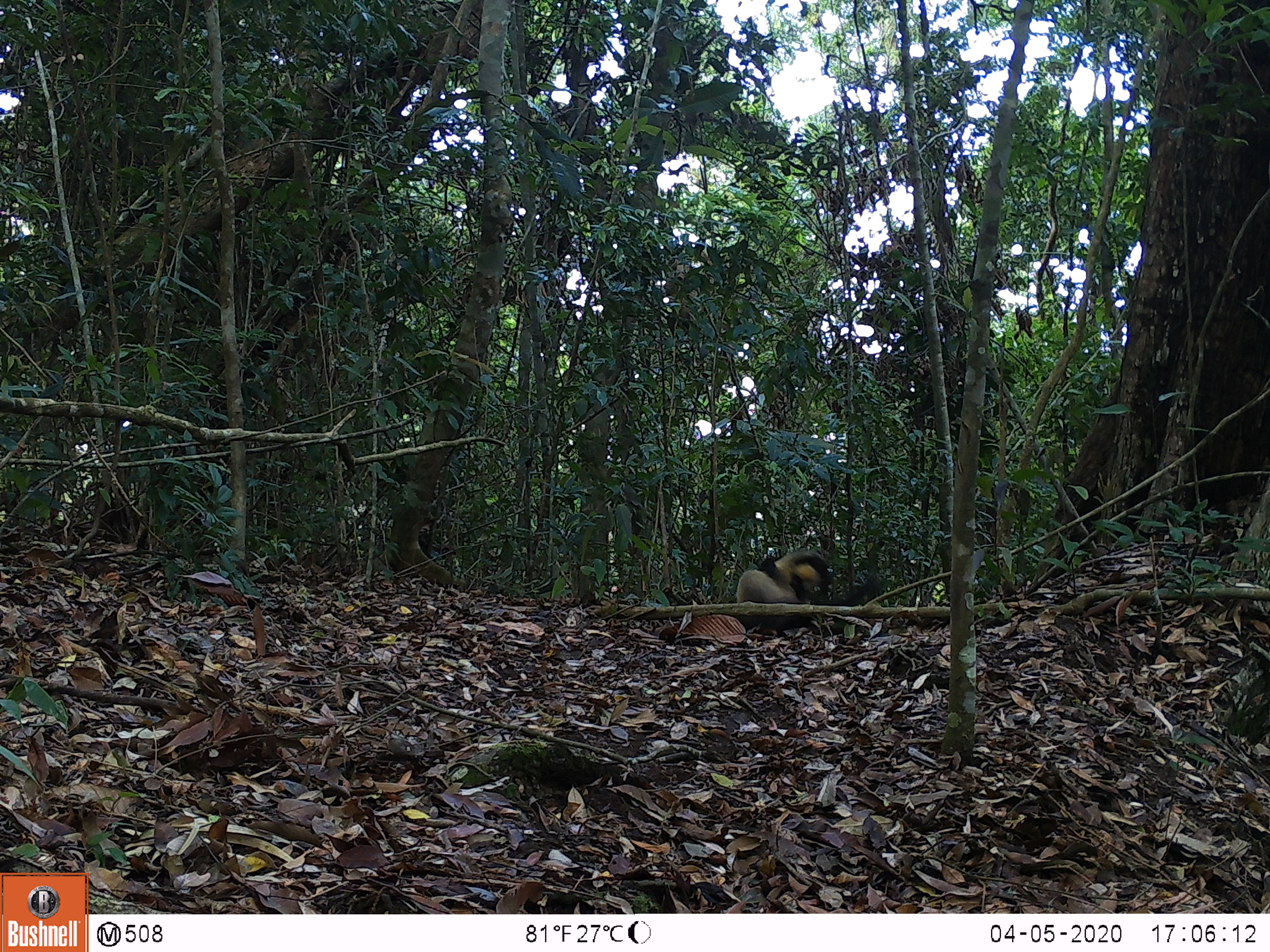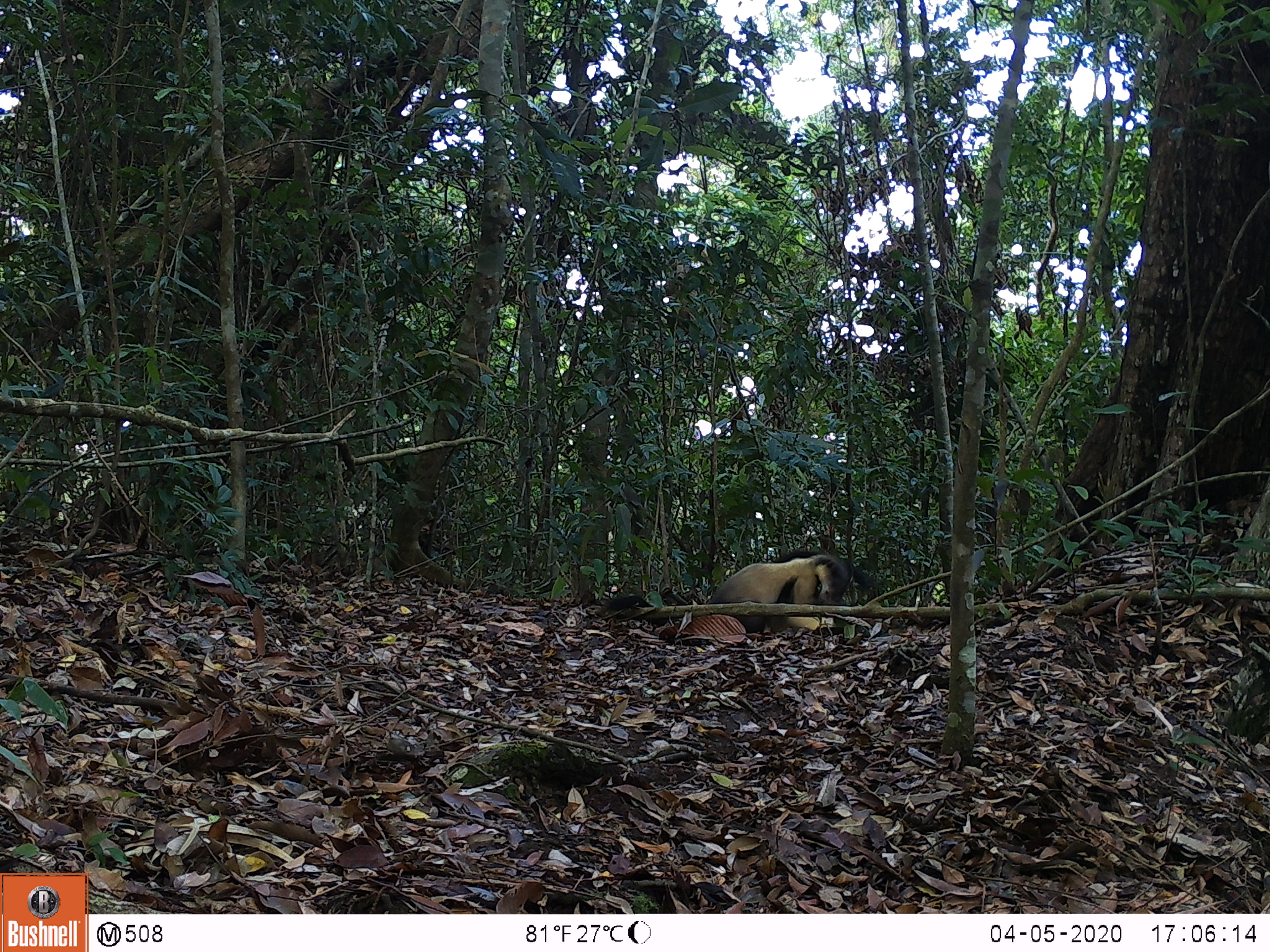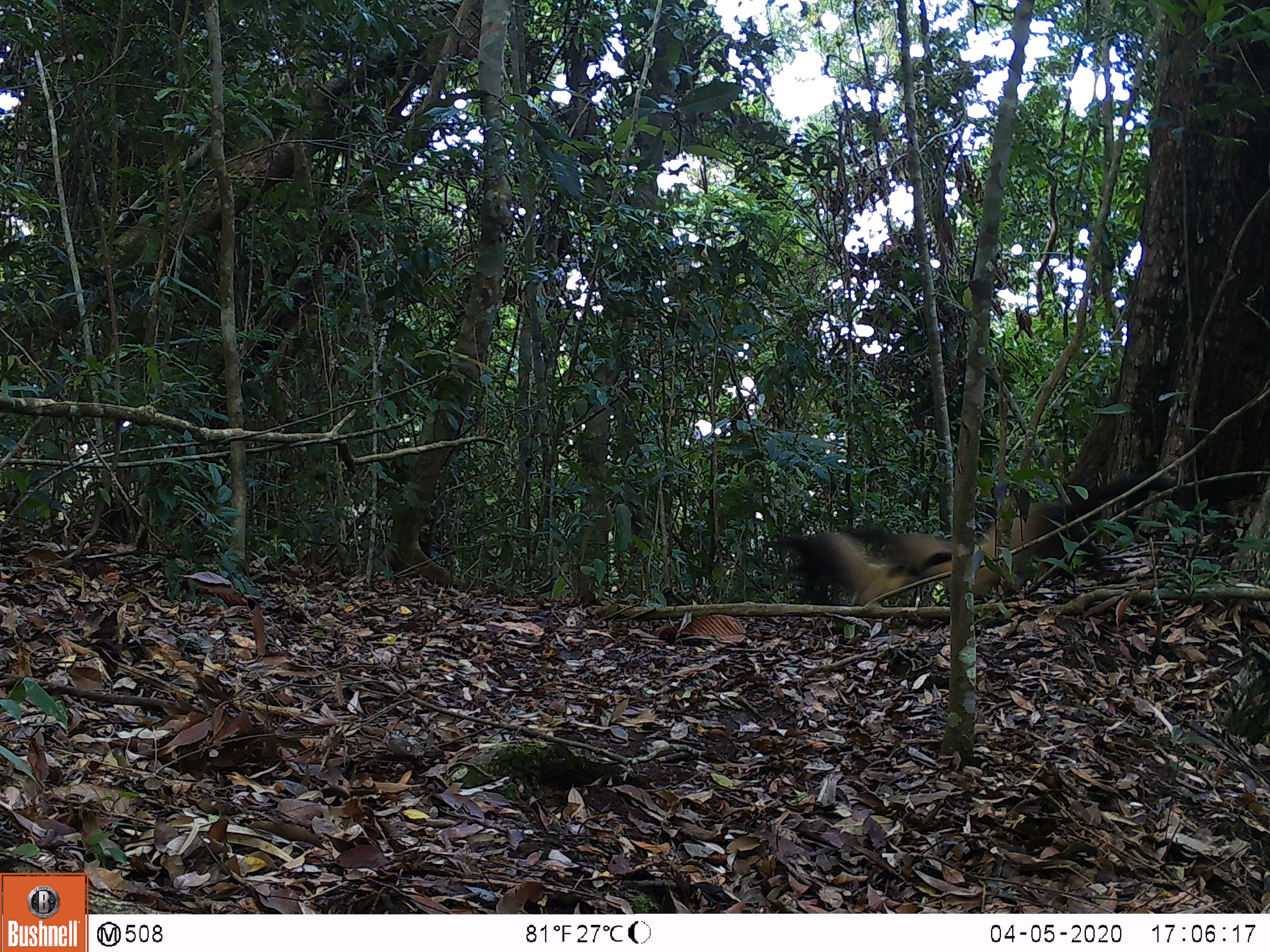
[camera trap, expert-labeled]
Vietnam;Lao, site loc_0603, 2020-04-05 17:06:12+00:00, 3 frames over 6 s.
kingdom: Animalia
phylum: Chordata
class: Mammalia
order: Carnivora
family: Mustelidae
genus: Martes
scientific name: Martes flavigula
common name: yellow-throated marten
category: yellow throated marten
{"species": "yellow throated marten (yellow-throated marten) (Martes flavigula)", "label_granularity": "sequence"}